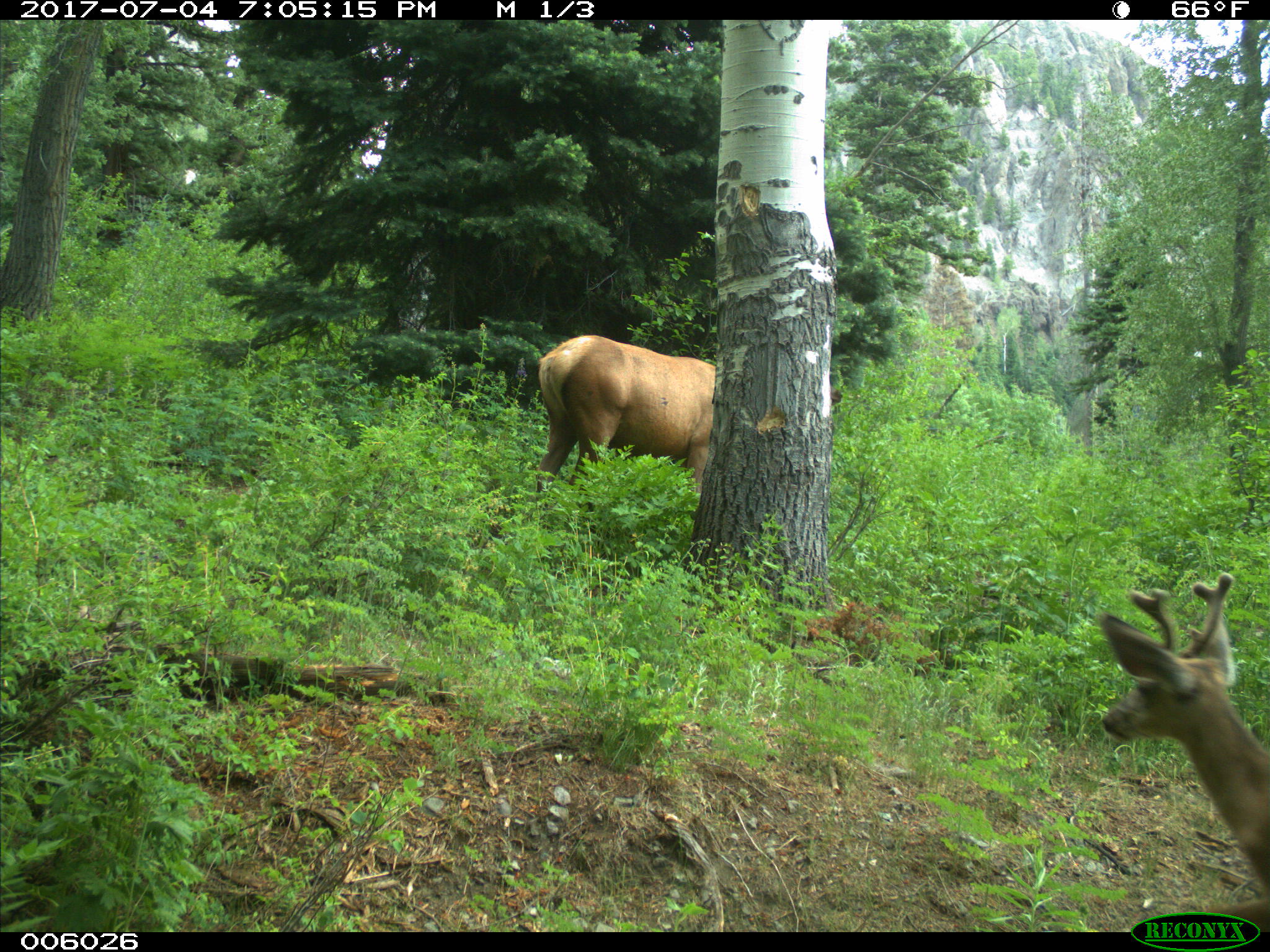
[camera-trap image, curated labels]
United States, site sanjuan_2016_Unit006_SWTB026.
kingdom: Animalia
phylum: Chordata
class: Mammalia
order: Artiodactyla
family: Cervidae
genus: Cervus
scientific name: Cervus elaphus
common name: red deer